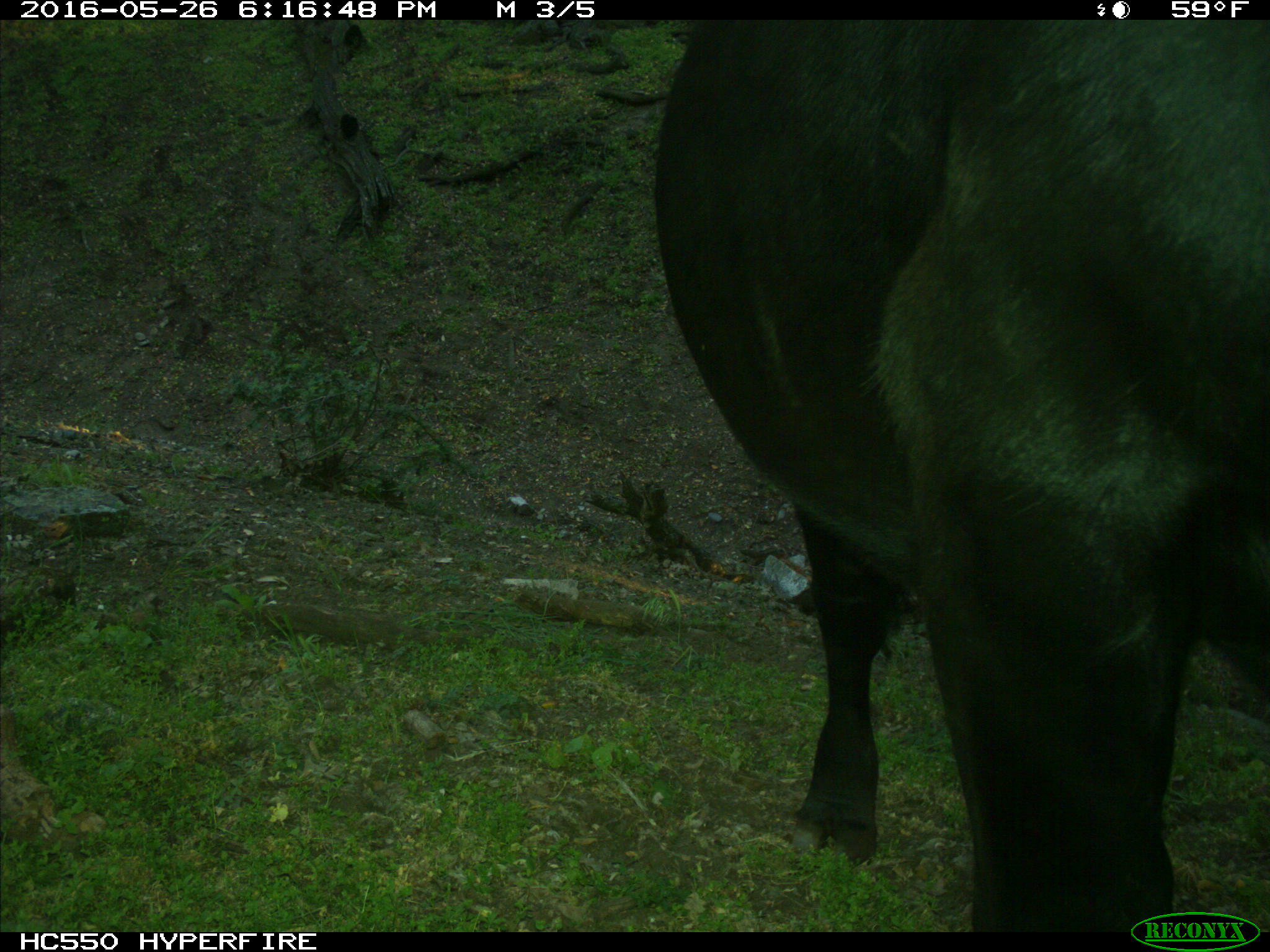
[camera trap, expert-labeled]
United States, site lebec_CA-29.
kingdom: Animalia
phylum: Chordata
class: Mammalia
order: Artiodactyla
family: Bovidae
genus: Bos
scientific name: Bos taurus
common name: domestic cow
Bos taurus (domestic cow).